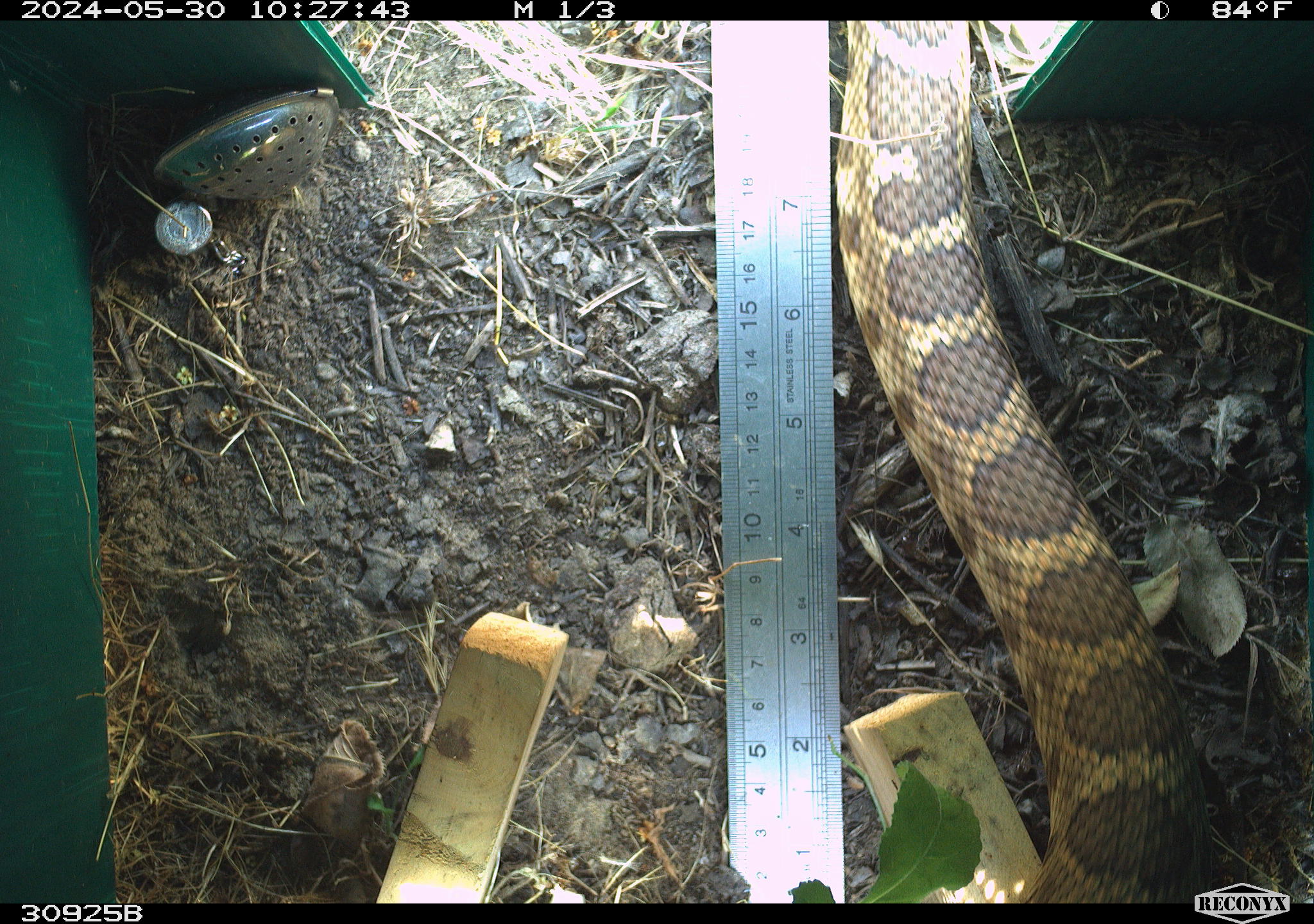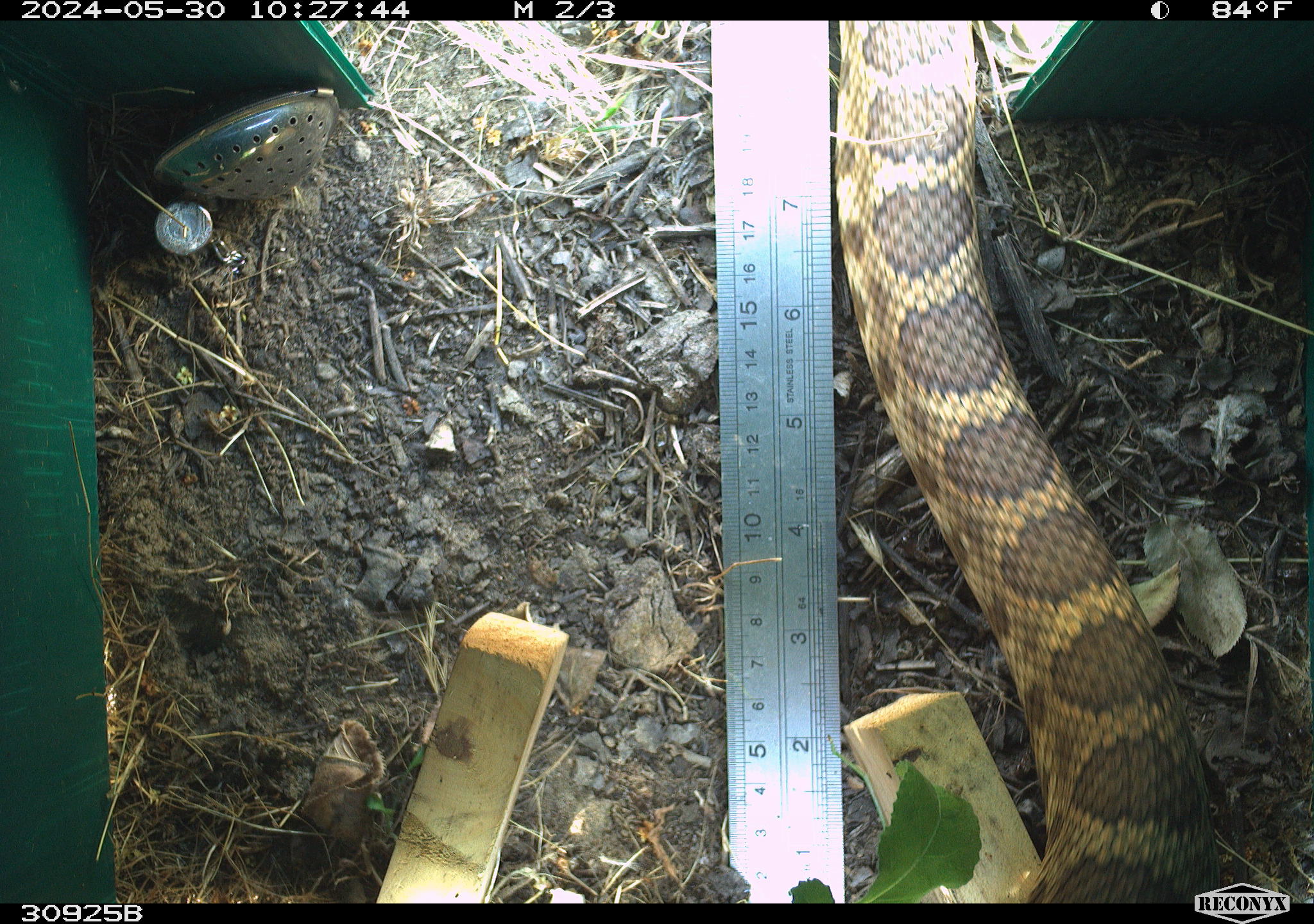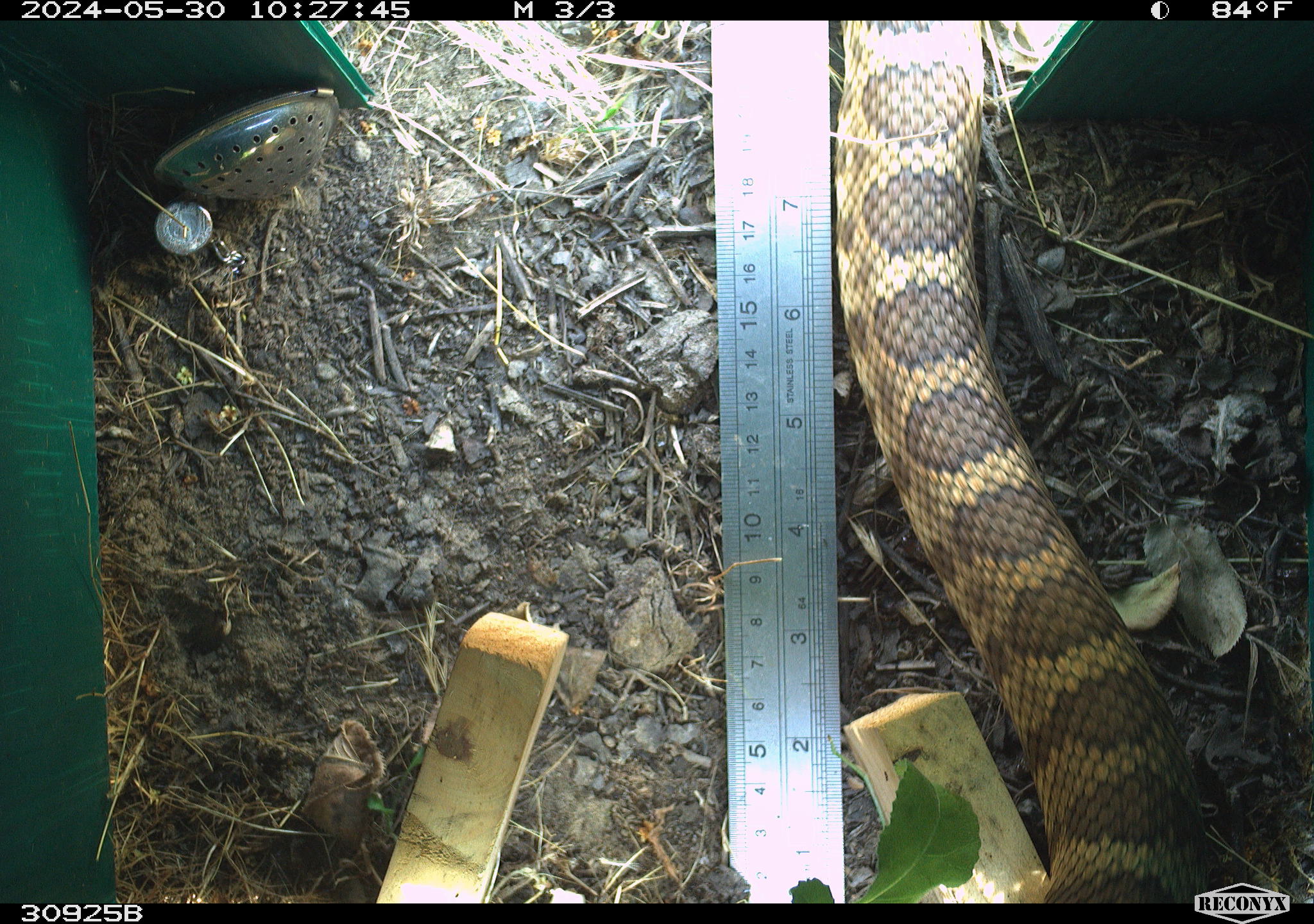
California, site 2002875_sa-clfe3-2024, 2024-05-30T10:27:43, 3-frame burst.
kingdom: Animalia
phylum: Chordata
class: Reptilia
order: Squamata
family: Viperidae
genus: Crotalus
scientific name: Crotalus oreganus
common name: western rattlesnake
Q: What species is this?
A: Western rattlesnake (Crotalus oreganus).